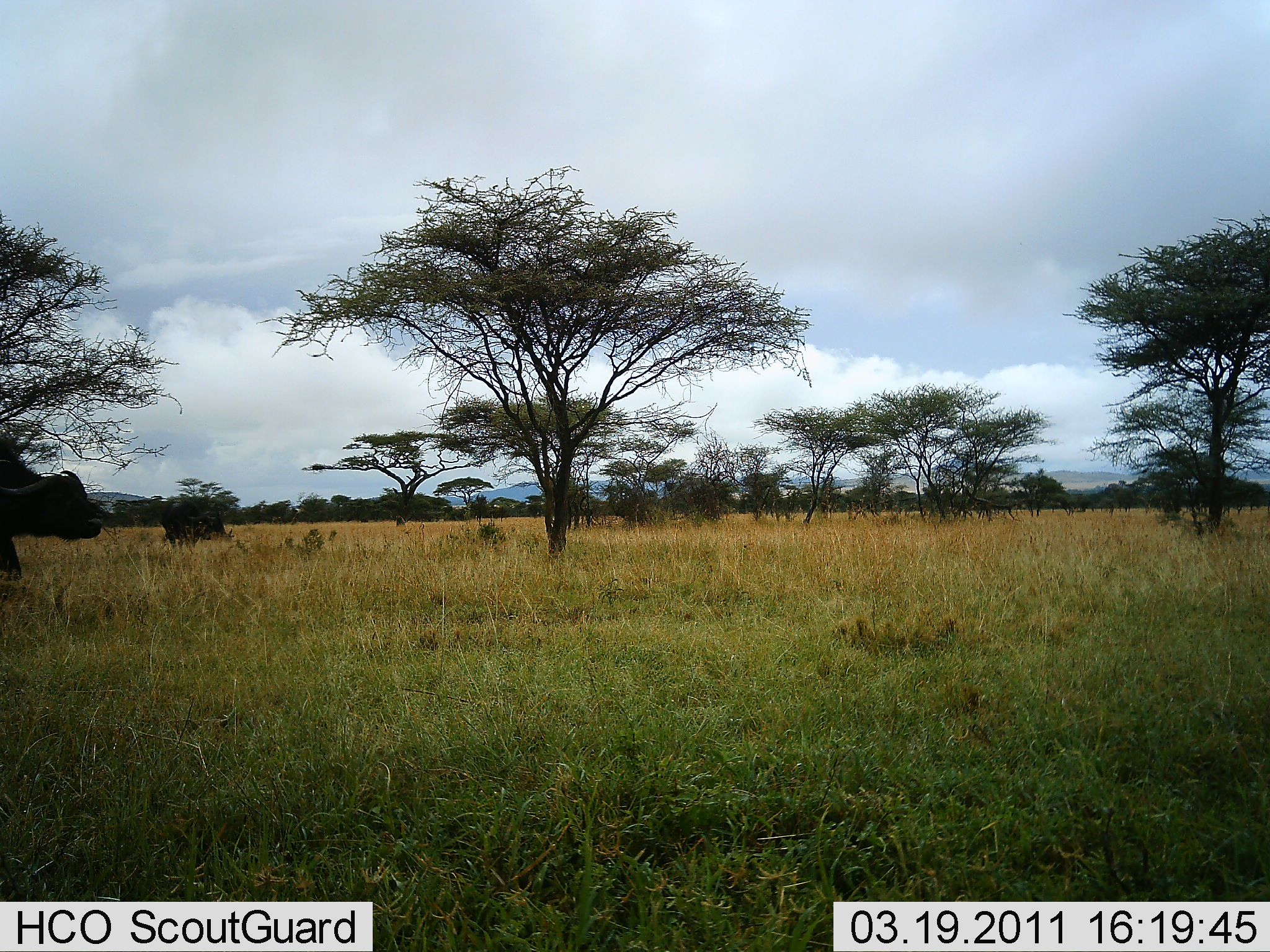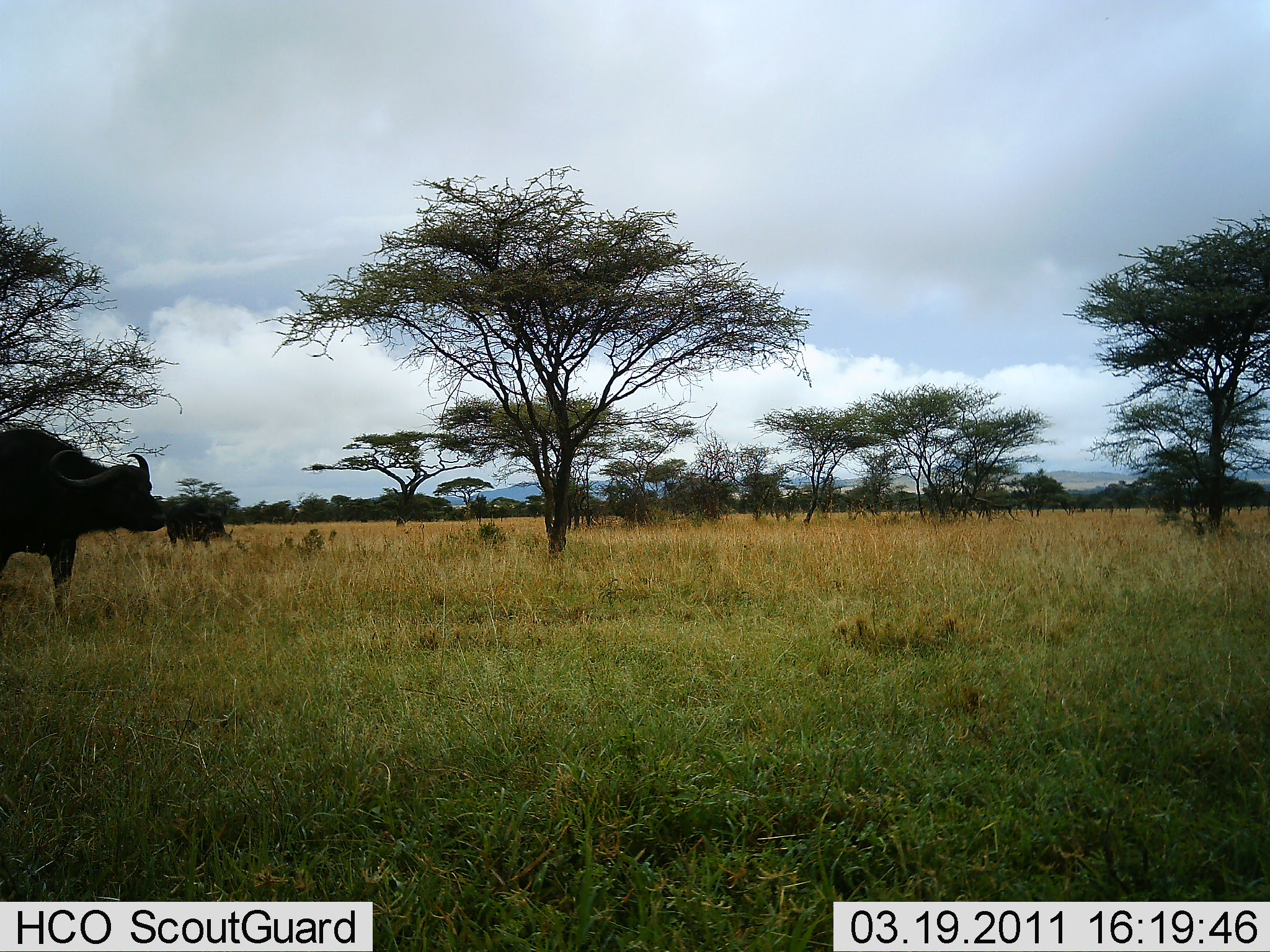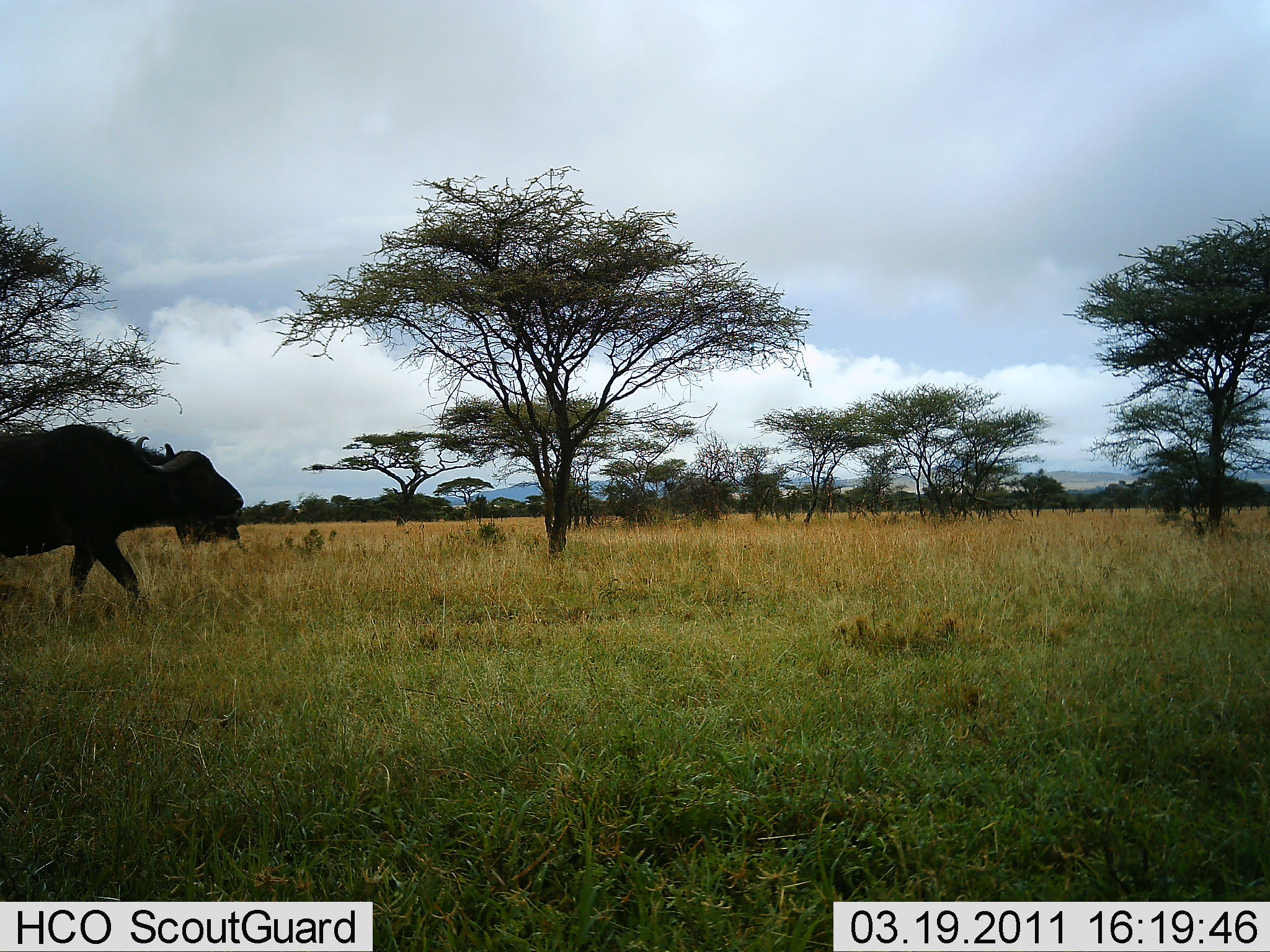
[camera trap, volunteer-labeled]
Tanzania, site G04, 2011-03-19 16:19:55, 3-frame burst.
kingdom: Animalia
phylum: Chordata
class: Mammalia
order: Artiodactyla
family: Bovidae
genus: Syncerus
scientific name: Syncerus caffer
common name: cape buffalo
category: buffalo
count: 2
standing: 0%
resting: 0%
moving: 100%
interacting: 0%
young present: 0%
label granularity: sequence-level